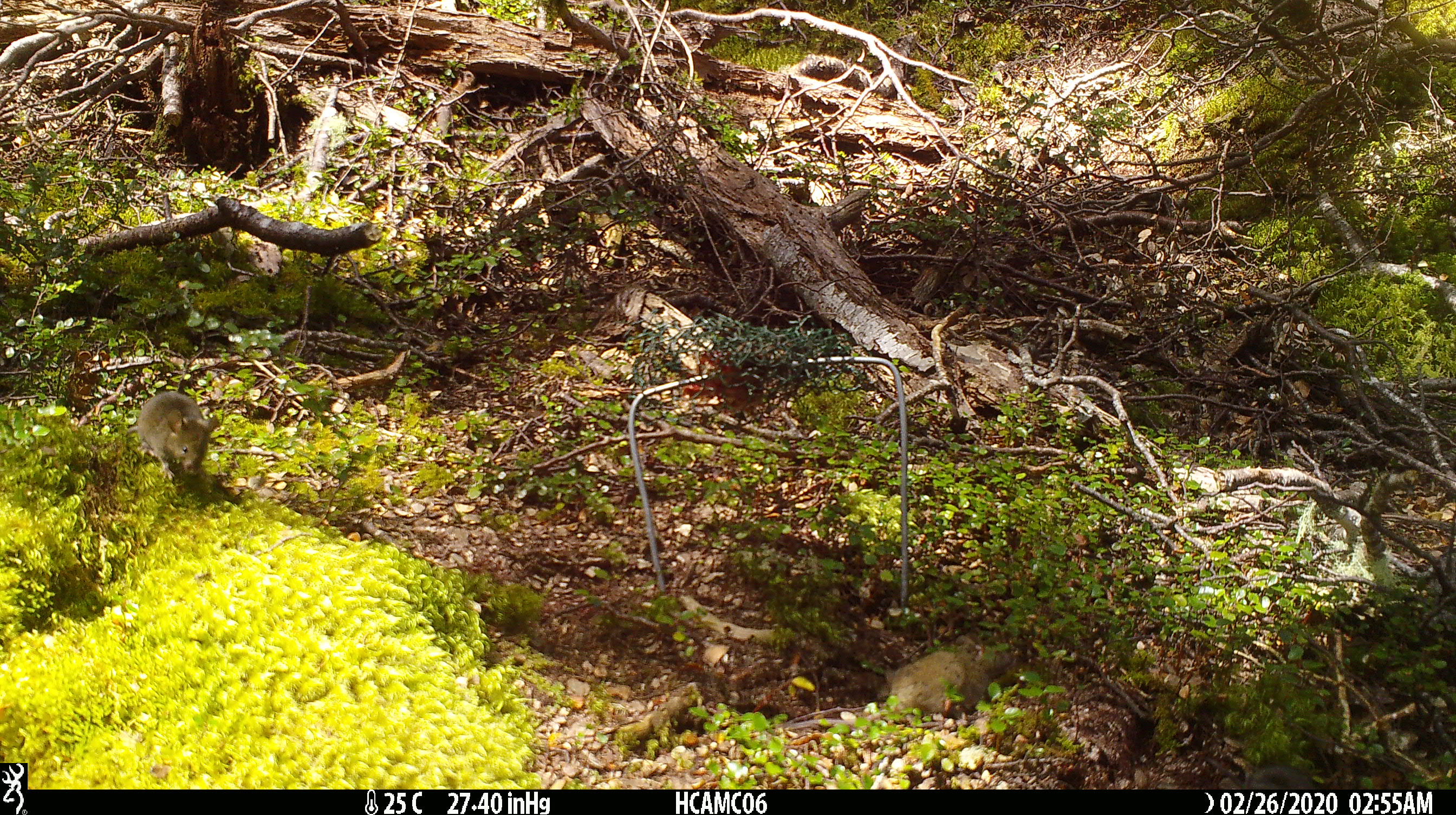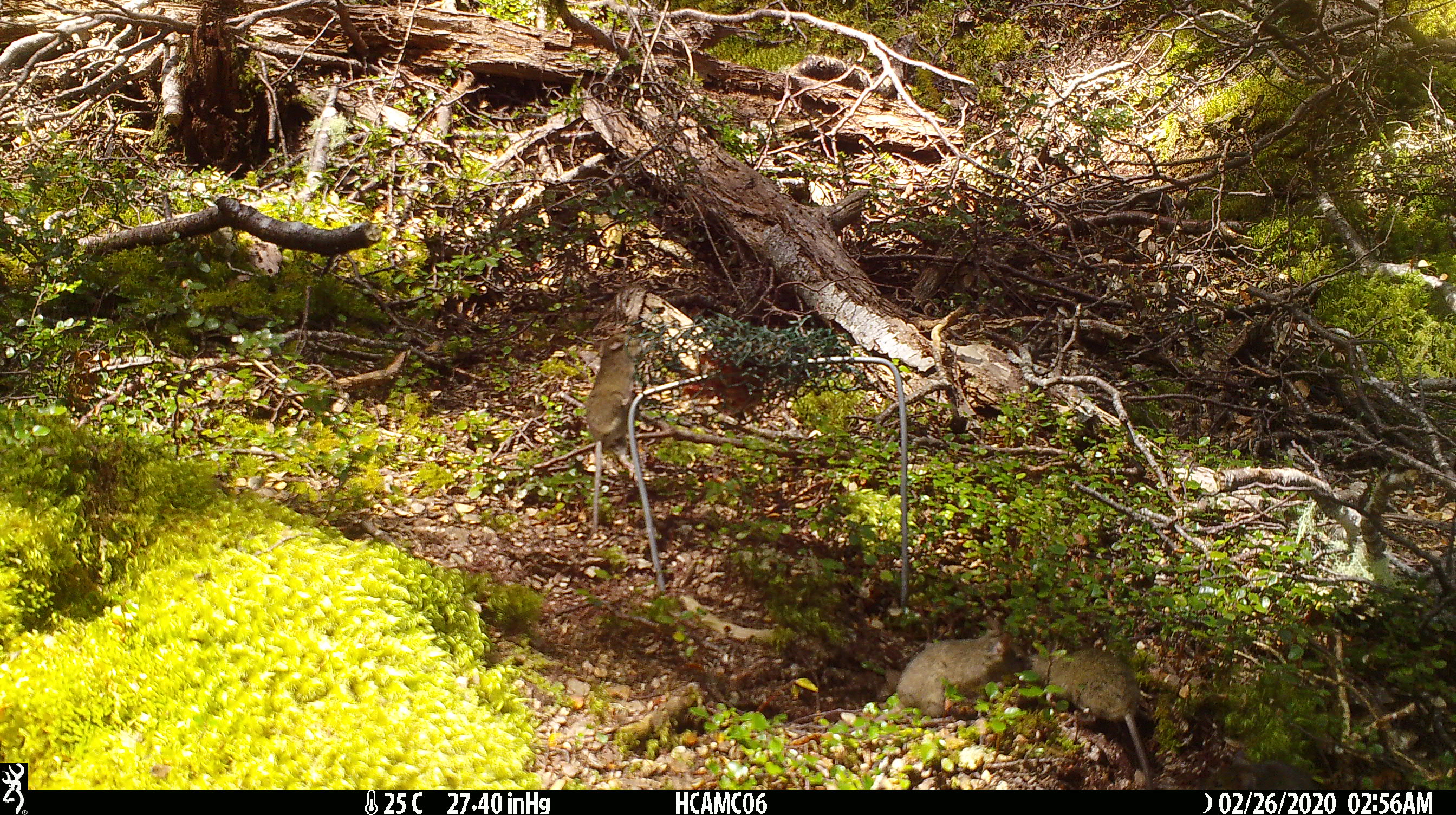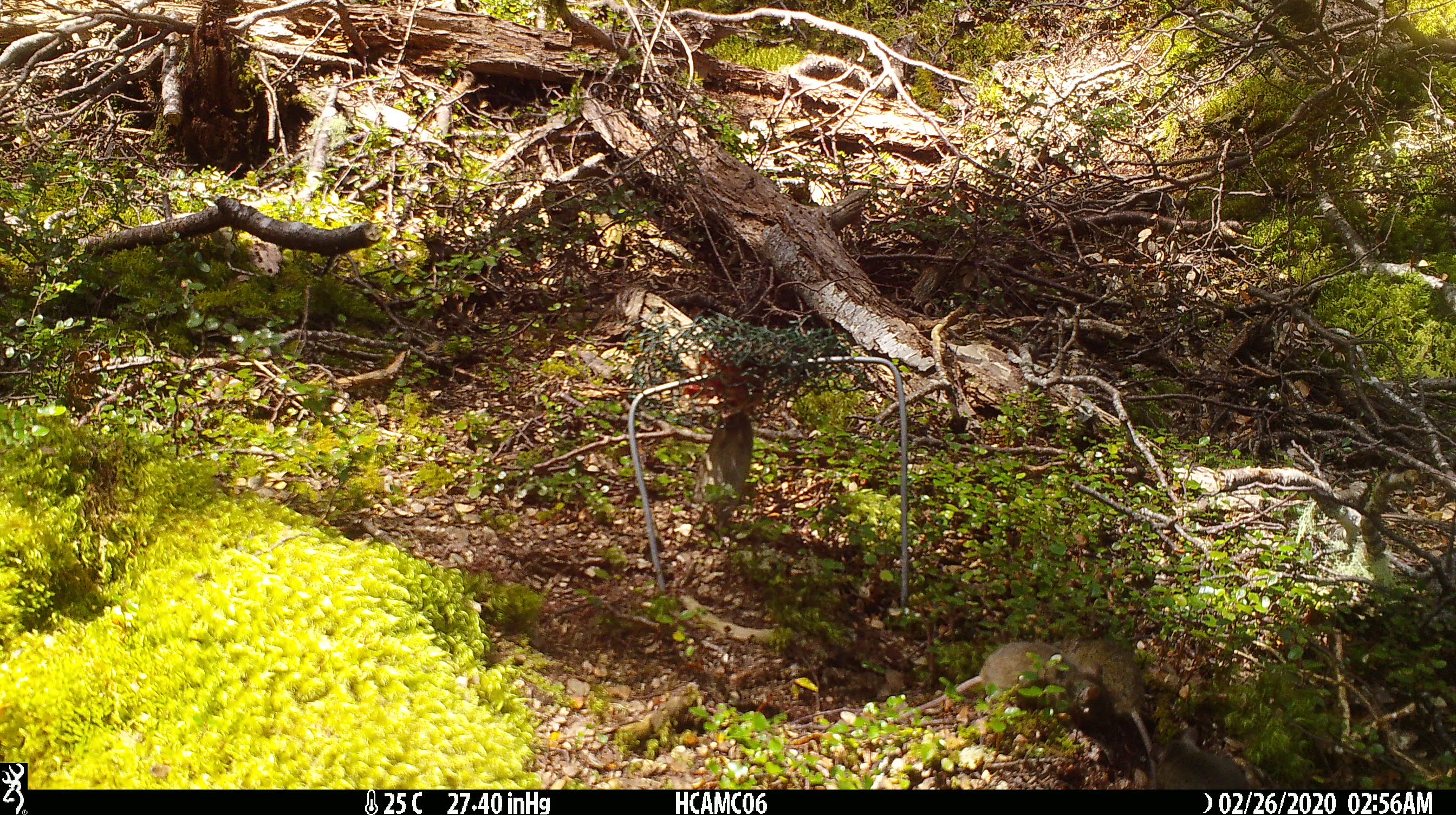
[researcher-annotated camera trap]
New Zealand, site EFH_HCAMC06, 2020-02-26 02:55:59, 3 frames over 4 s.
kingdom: Animalia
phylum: Chordata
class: Mammalia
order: Rodentia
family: Muridae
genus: Mus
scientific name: Mus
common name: mouse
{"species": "mouse (Mus)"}